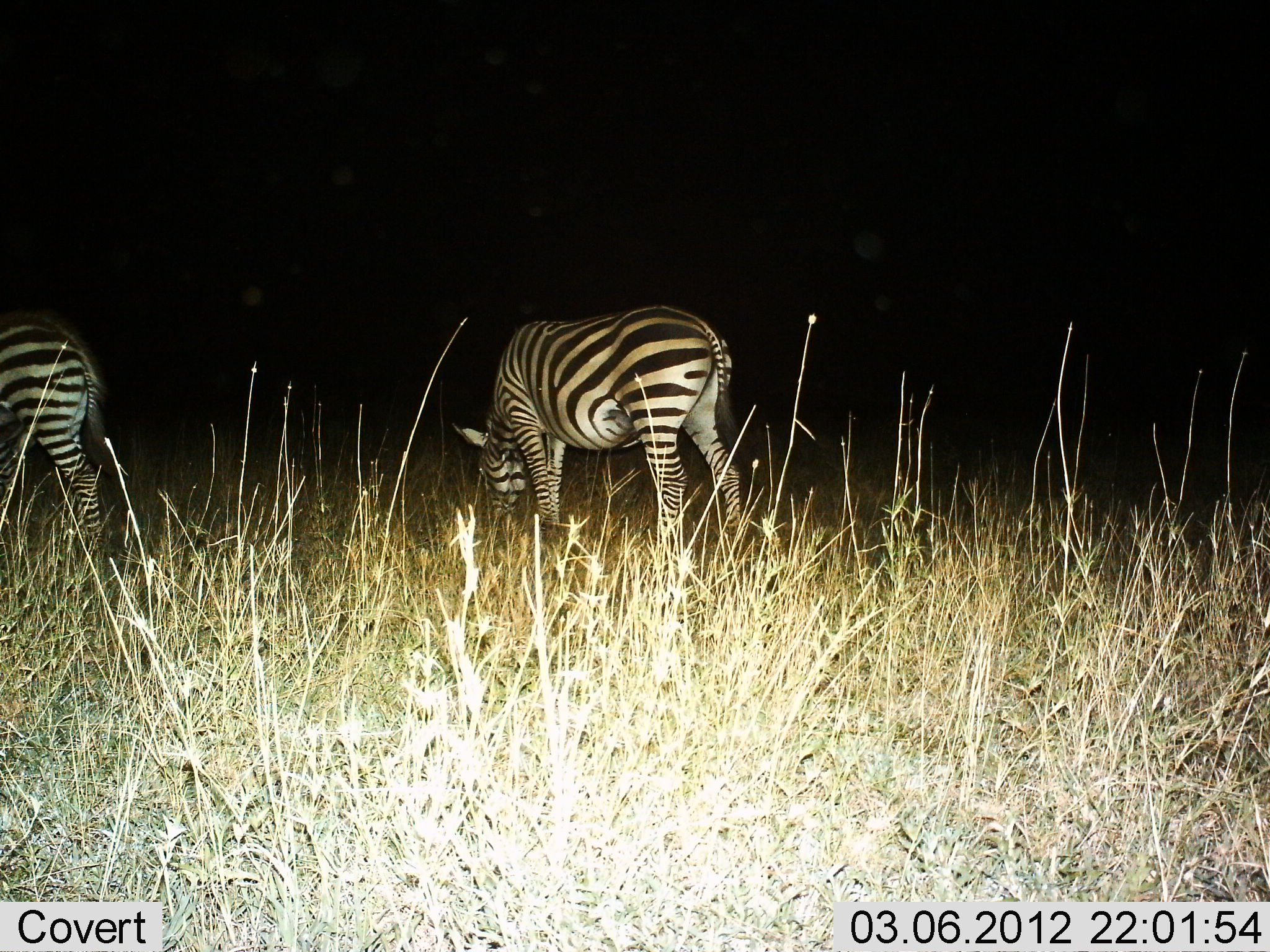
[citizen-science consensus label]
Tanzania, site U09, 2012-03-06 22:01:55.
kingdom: Animalia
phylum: Chordata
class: Mammalia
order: Perissodactyla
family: Equidae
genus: Equus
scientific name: Equus quagga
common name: plains zebra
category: zebra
Zebra (plains zebra) (Equus quagga), count 2. Behavior (volunteer vote fractions): standing 42%, resting 0%, moving 5%, interacting 0%. Young present (vote fraction): 0%. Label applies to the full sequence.